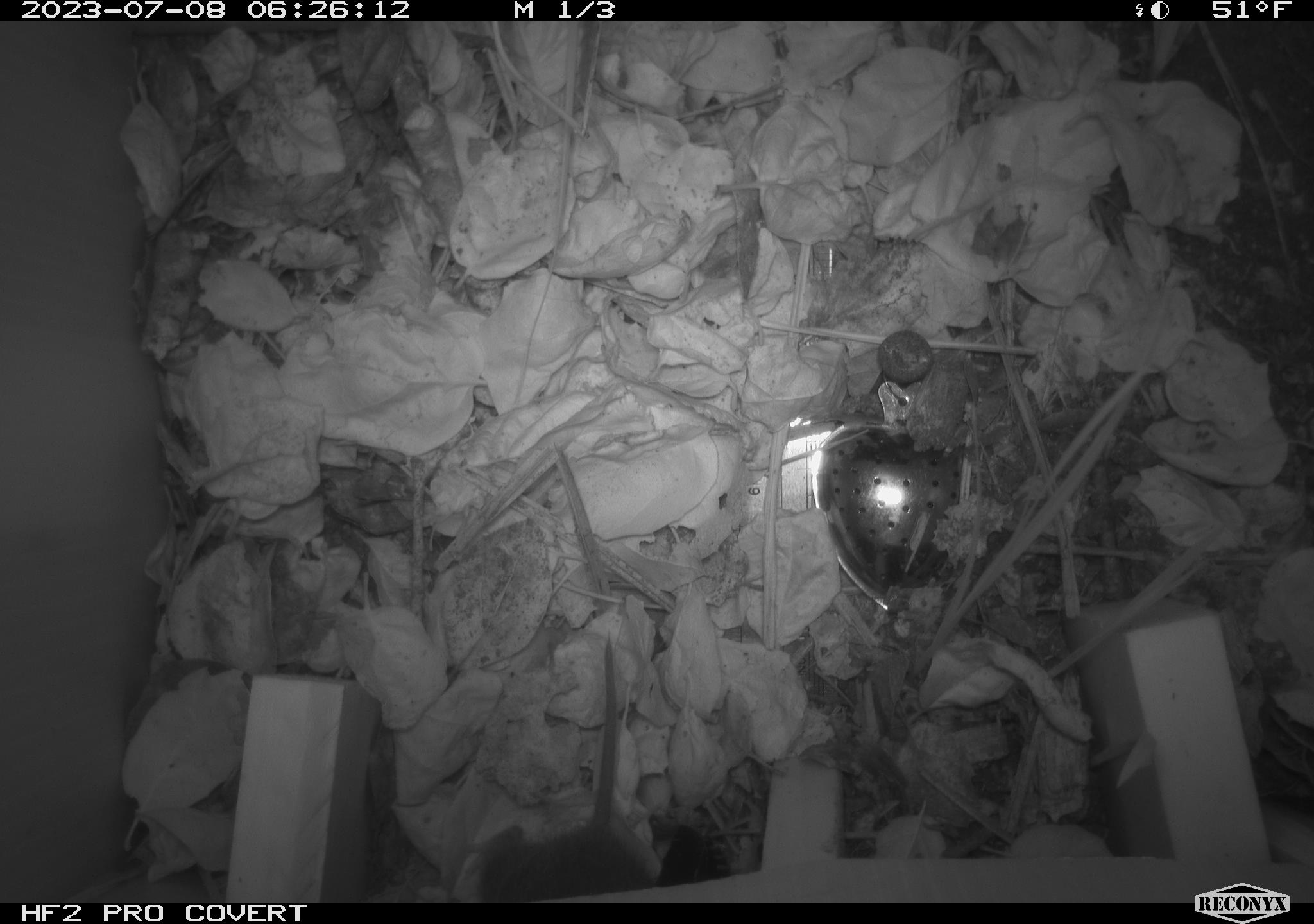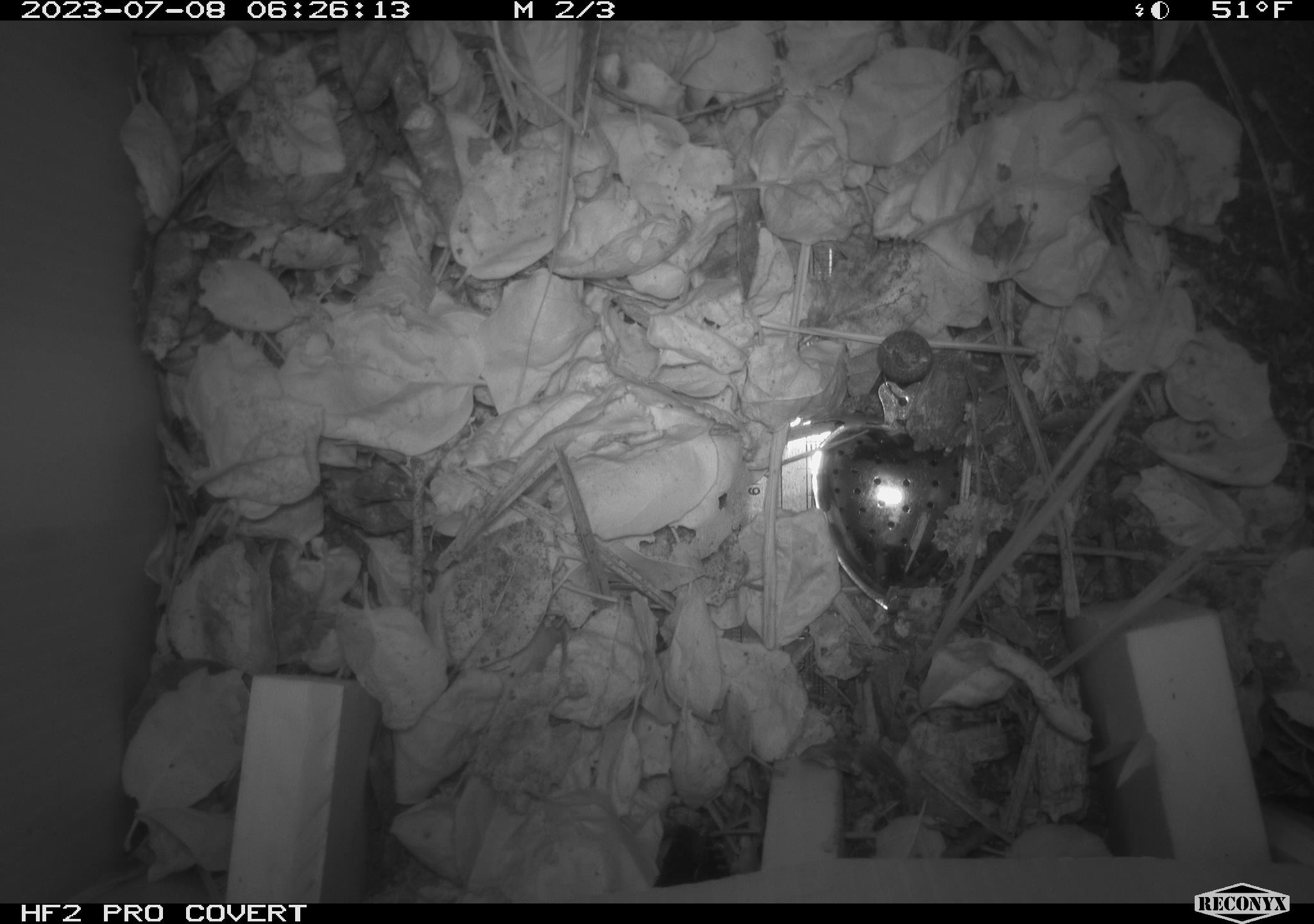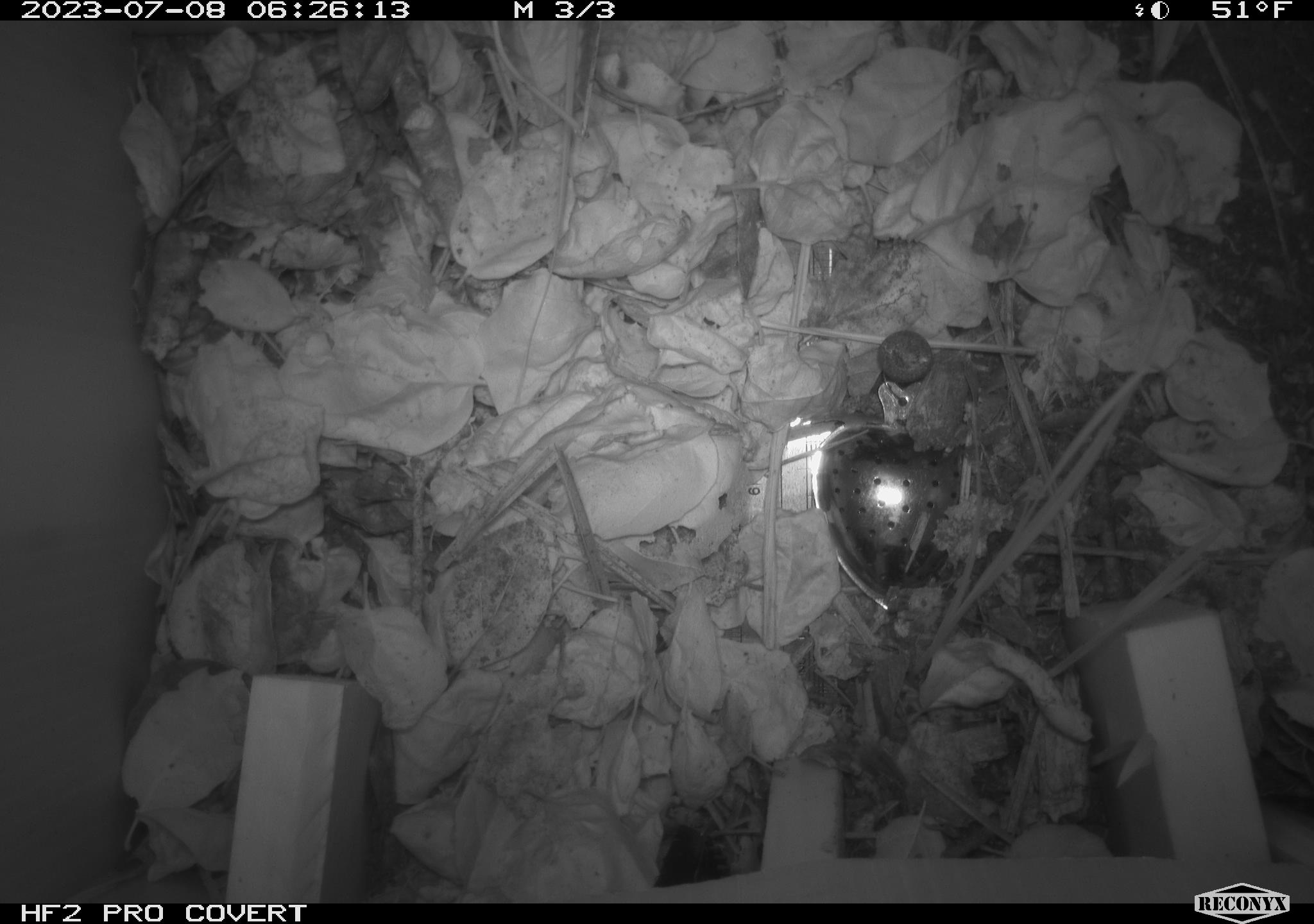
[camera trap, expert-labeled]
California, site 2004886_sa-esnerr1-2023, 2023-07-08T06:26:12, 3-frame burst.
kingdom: Animalia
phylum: Chordata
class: Mammalia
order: Rodentia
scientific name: Rodentia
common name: mouse species